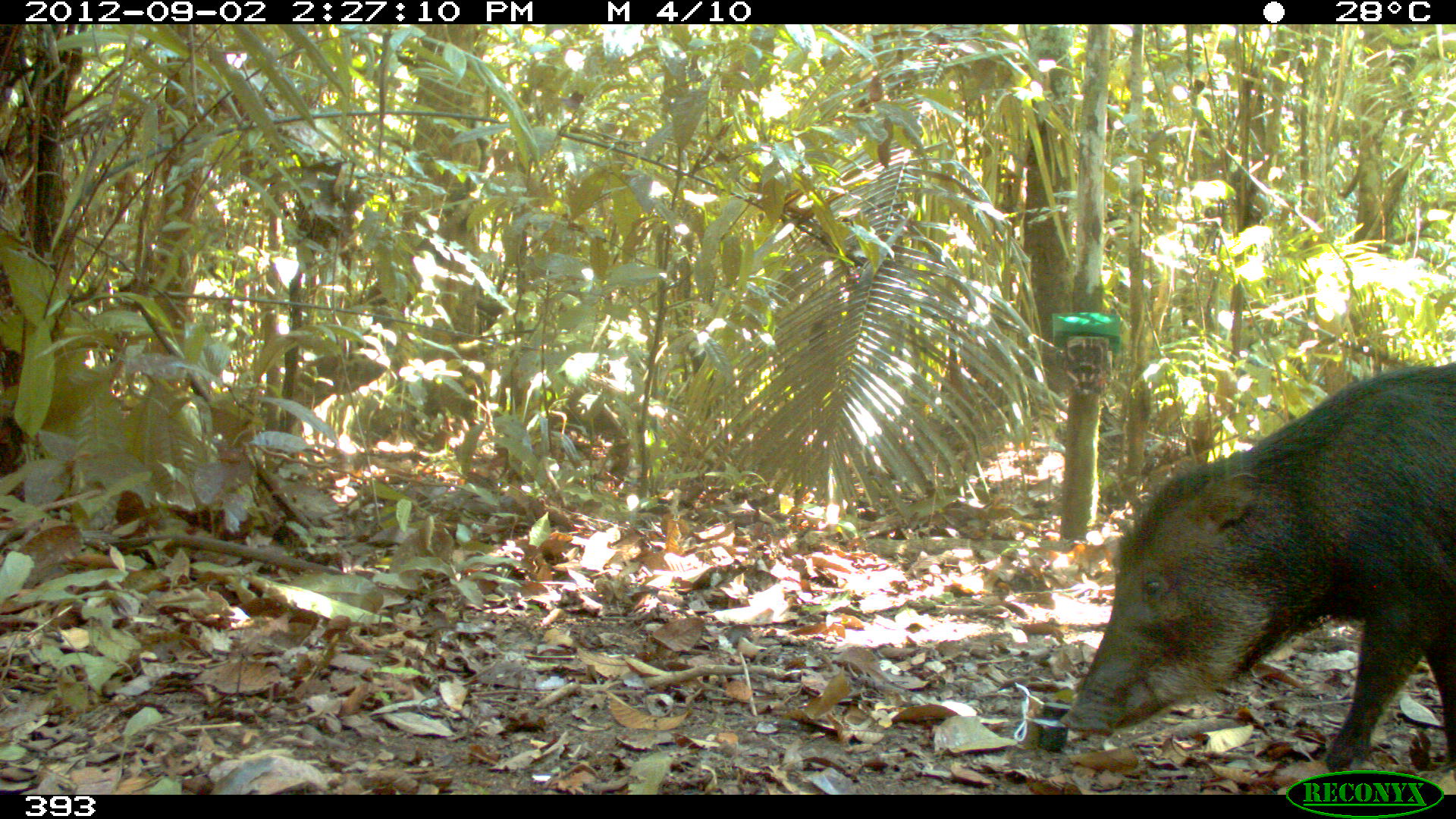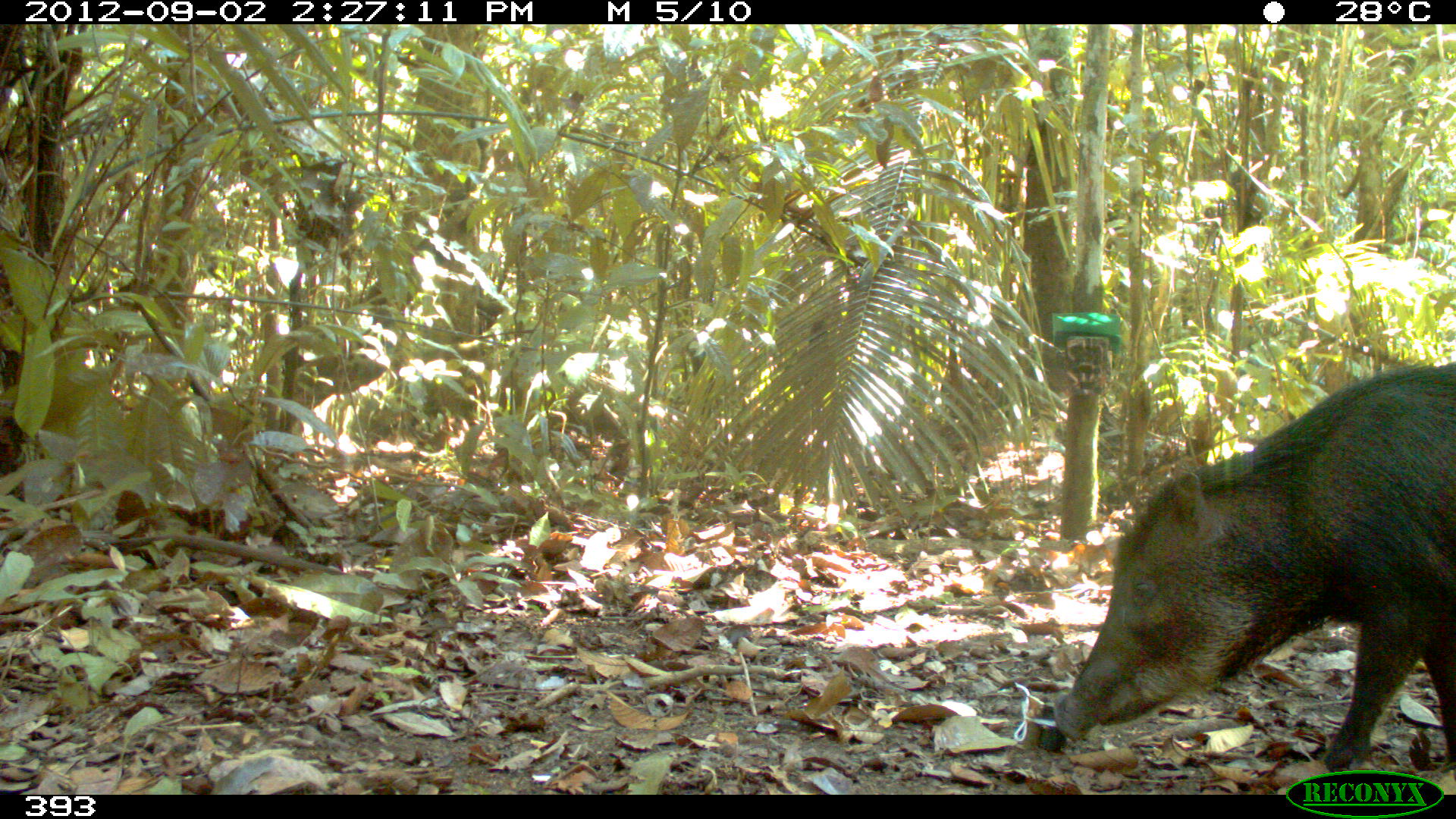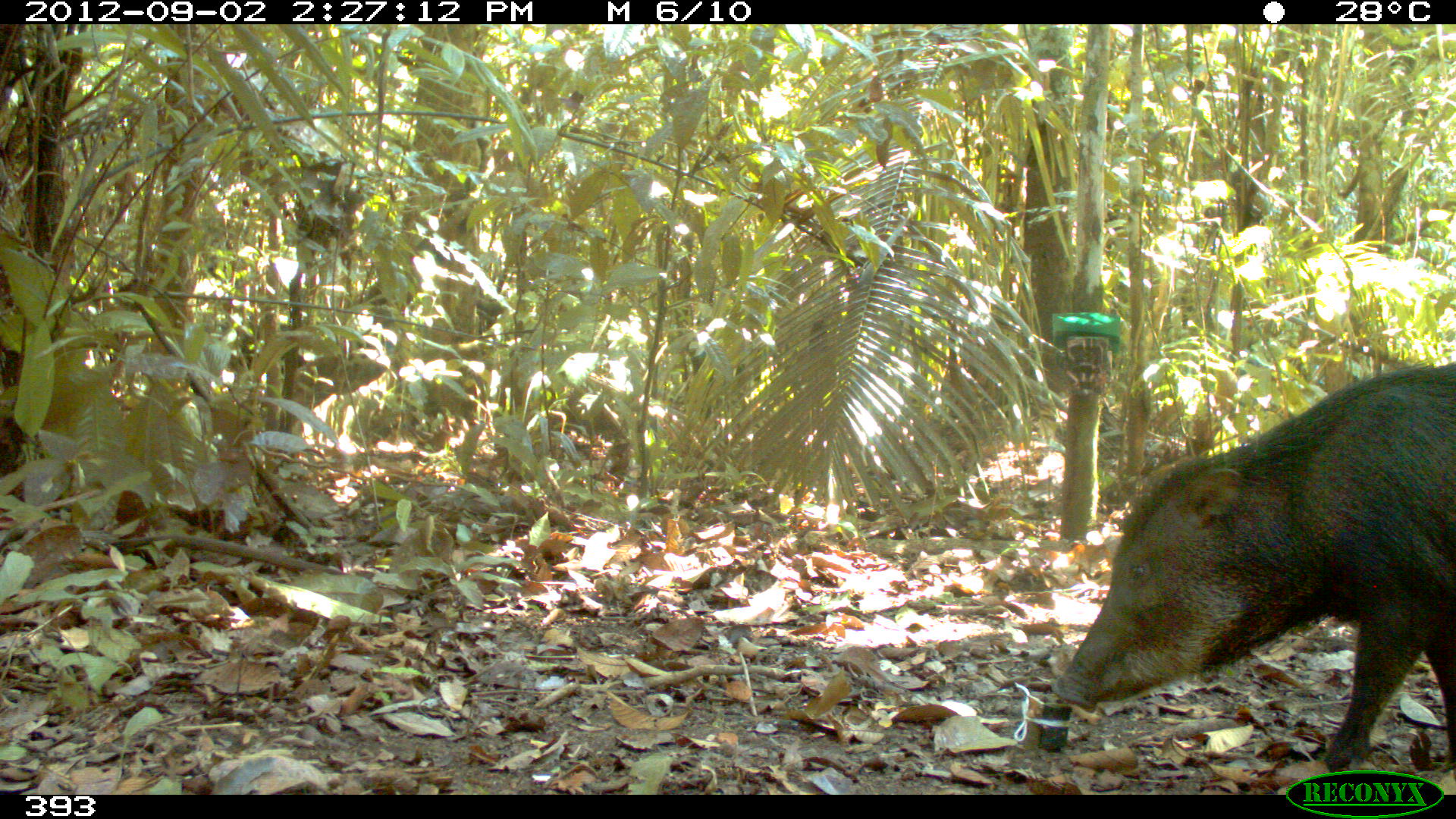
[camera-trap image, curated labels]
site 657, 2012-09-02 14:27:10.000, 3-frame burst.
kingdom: Animalia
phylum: Chordata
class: Mammalia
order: Artiodactyla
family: Tayassuidae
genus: Tayassu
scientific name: Tayassu pecari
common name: white-lipped peccary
Tayassu pecari (white-lipped peccary).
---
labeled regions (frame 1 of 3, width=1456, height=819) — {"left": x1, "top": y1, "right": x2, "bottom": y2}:
tayassu pecari: {"left": 1058, "top": 362, "right": 1456, "bottom": 775}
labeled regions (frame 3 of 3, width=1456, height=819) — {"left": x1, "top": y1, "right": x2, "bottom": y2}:
tayassu pecari: {"left": 1051, "top": 359, "right": 1456, "bottom": 770}